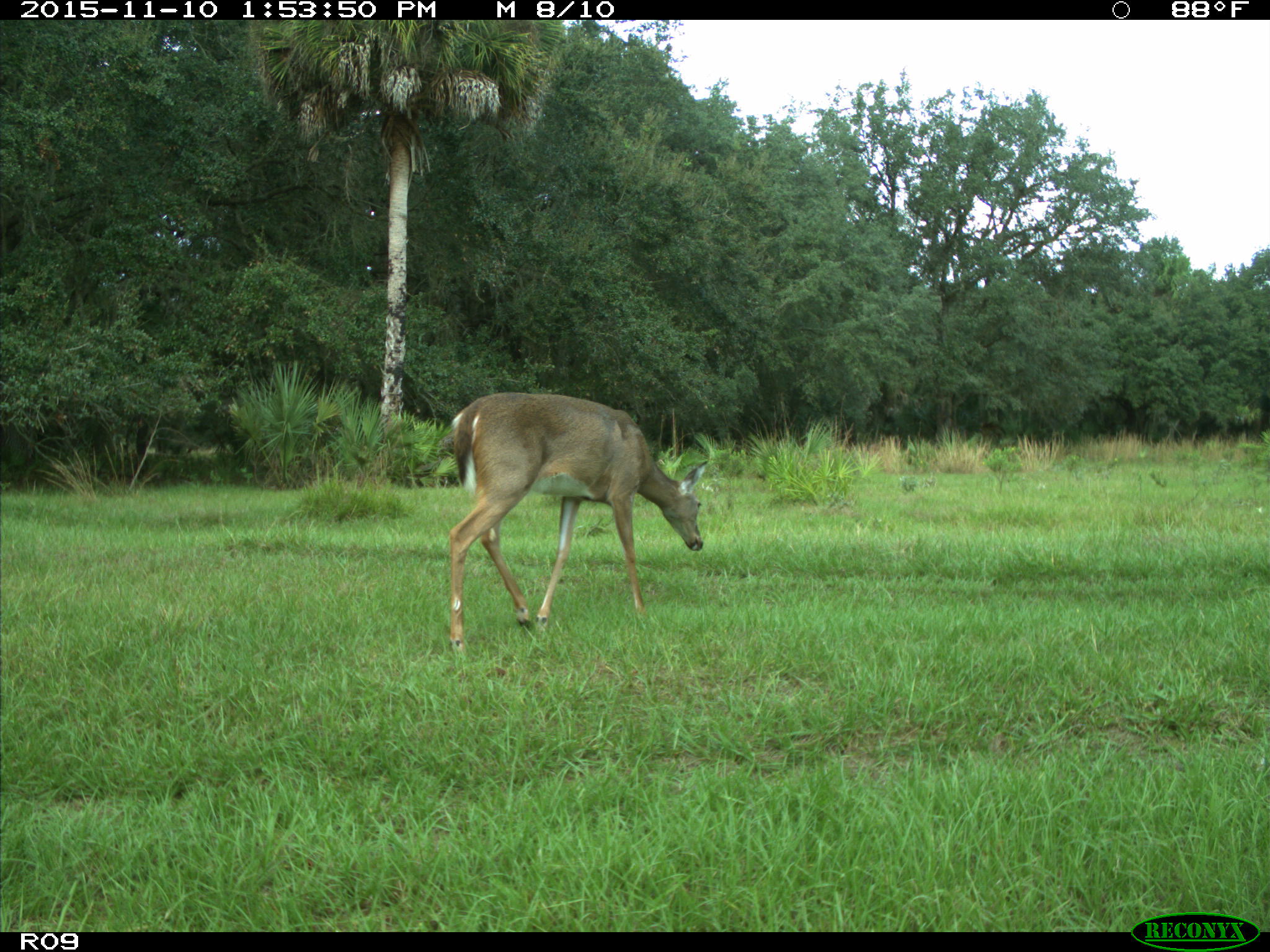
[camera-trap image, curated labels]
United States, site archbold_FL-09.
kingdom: Animalia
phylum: Chordata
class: Mammalia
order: Artiodactyla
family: Cervidae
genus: Odocoileus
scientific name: Odocoileus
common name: deer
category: unidentified deer